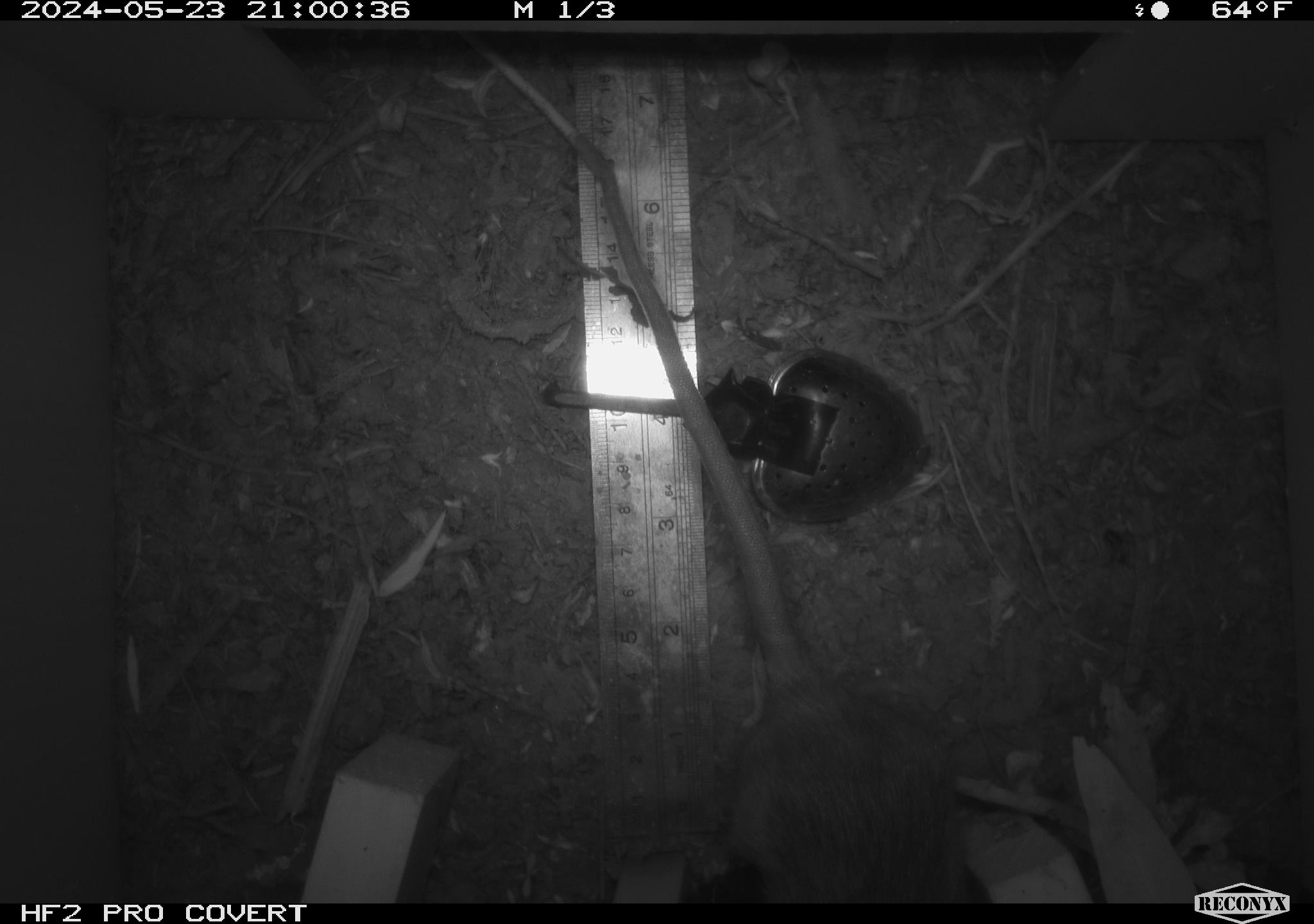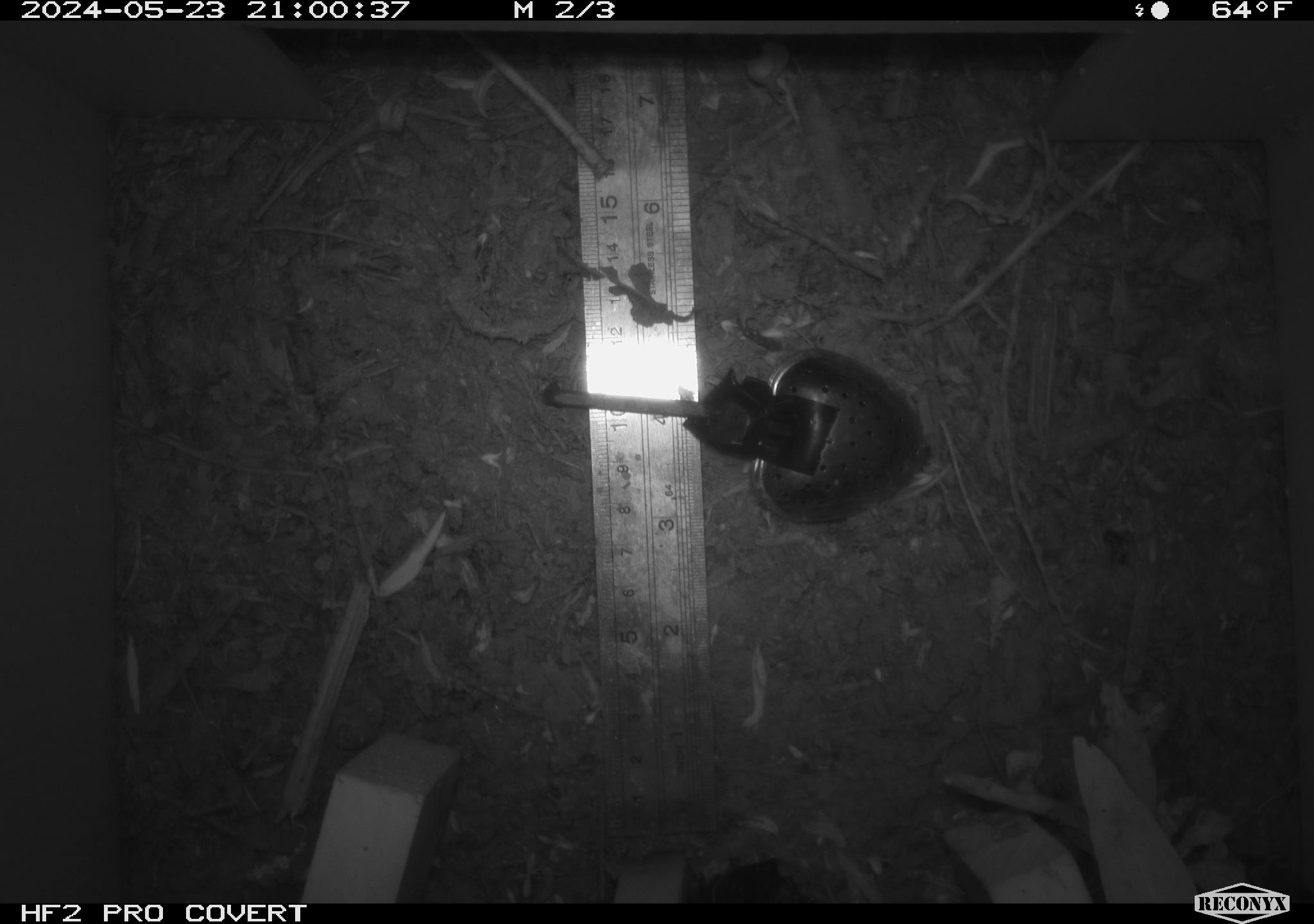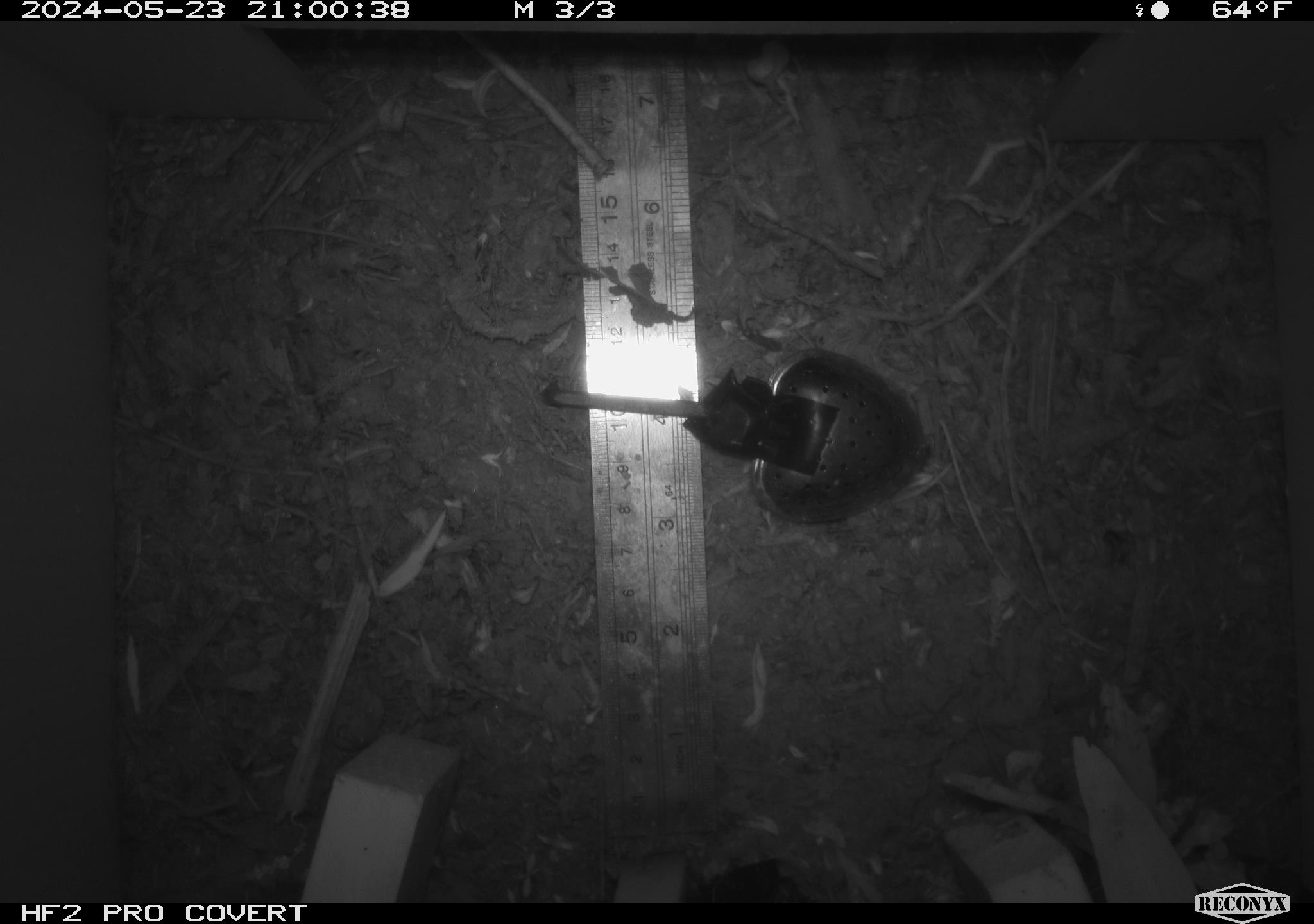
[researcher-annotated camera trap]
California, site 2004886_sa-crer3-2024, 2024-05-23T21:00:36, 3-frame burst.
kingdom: Animalia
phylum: Chordata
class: Mammalia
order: Rodentia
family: Muridae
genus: Rattus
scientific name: Rattus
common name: rat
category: rattus species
Rattus species (rat) (Rattus).